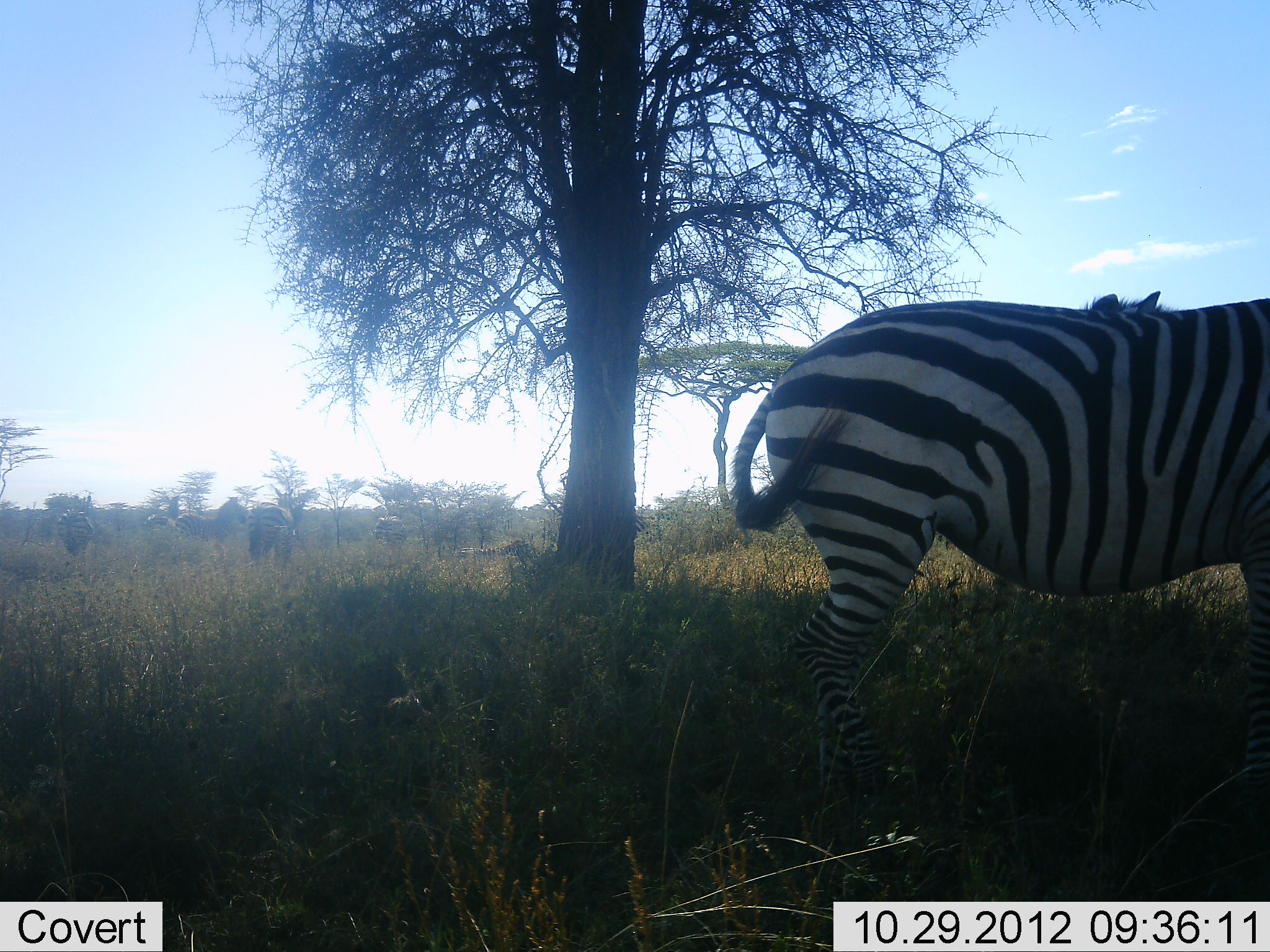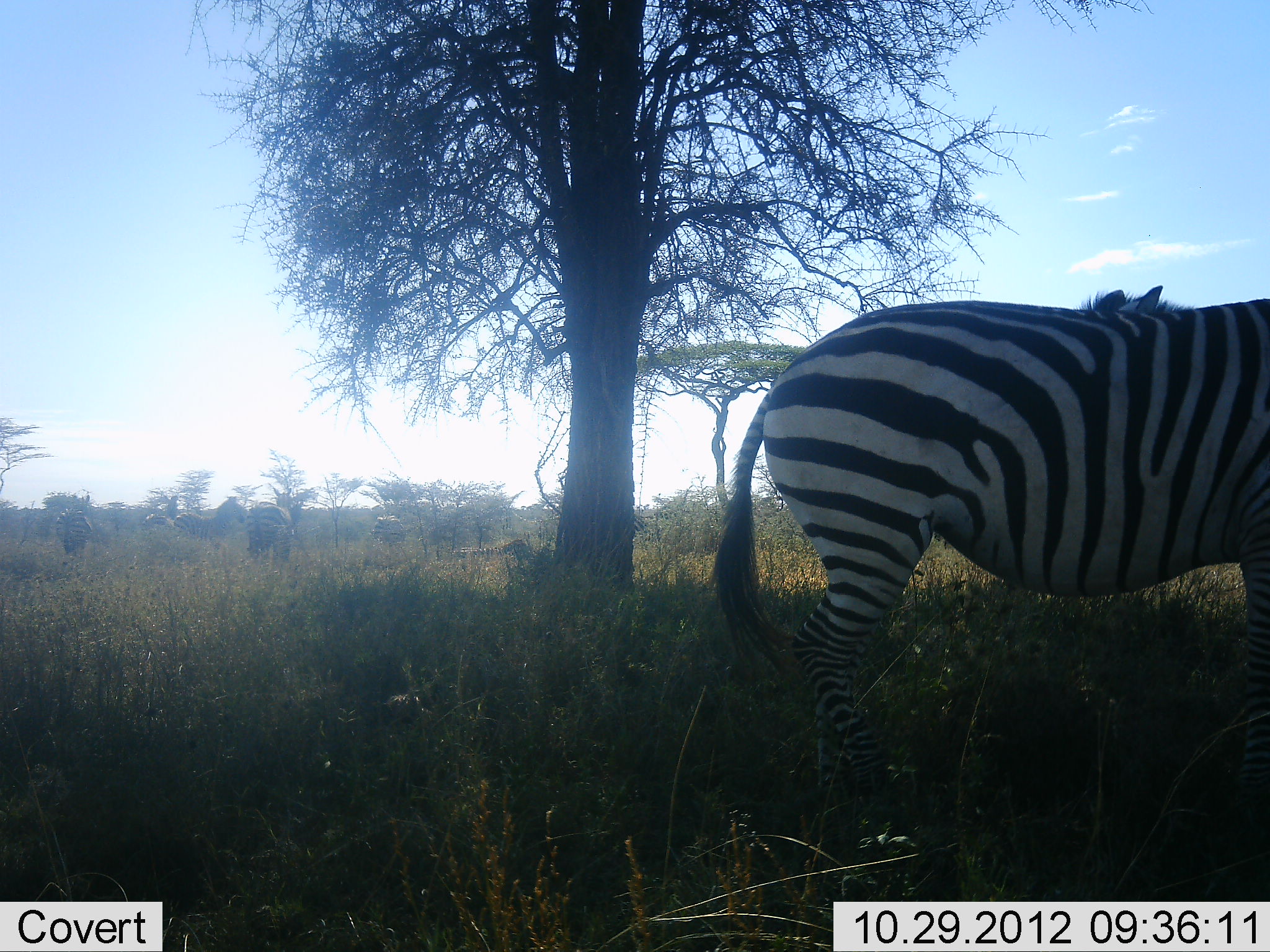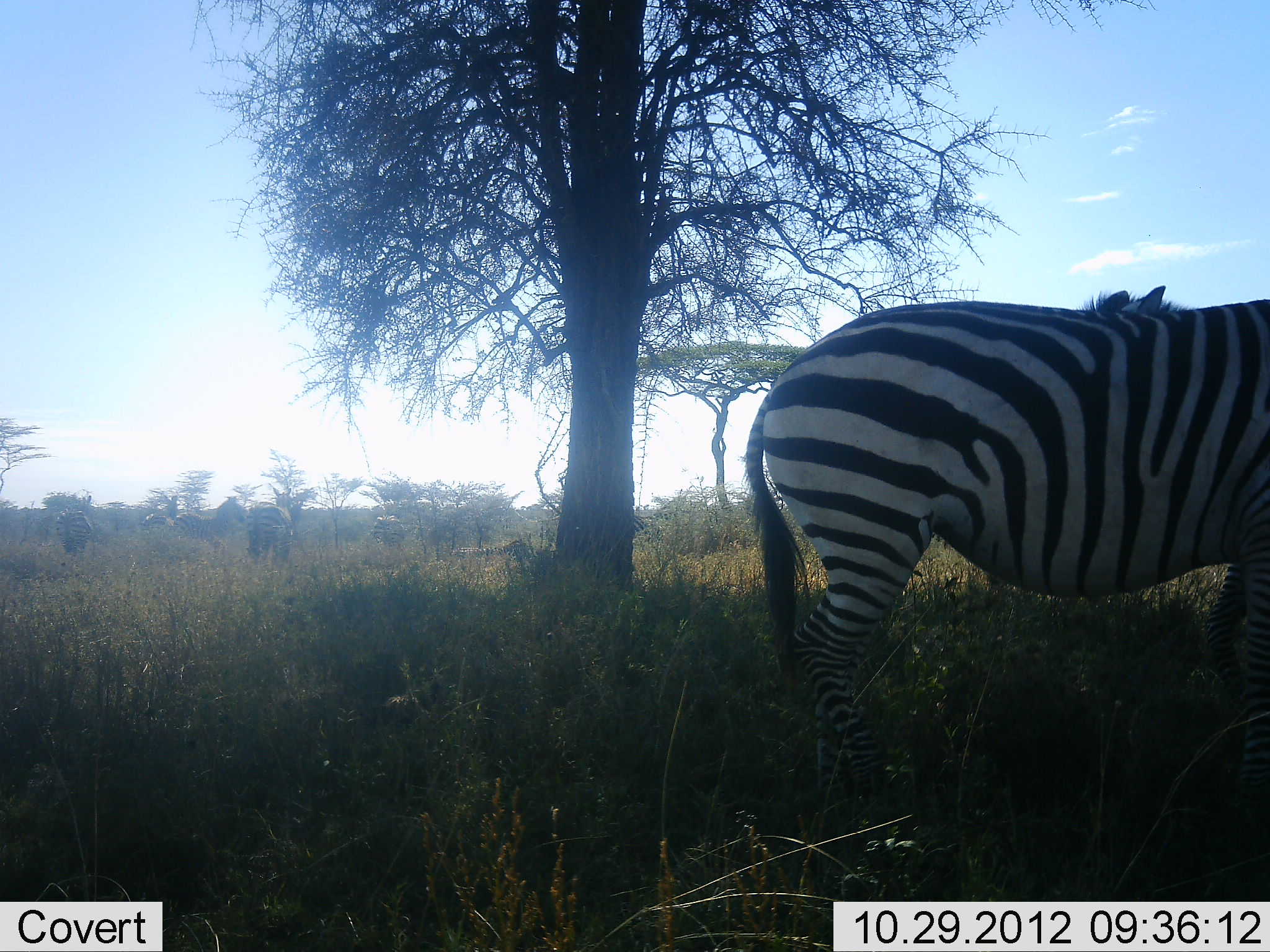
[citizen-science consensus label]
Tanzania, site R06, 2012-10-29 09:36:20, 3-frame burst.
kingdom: Animalia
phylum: Chordata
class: Mammalia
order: Perissodactyla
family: Equidae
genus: Equus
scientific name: Equus quagga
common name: plains zebra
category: zebra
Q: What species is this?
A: Zebra (plains zebra) (Equus quagga).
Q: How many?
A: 6.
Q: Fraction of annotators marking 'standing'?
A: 100%.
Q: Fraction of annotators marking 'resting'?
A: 0%.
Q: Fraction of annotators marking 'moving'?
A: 0%.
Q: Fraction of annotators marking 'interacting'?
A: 10%.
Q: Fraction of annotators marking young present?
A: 0%.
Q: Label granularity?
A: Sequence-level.